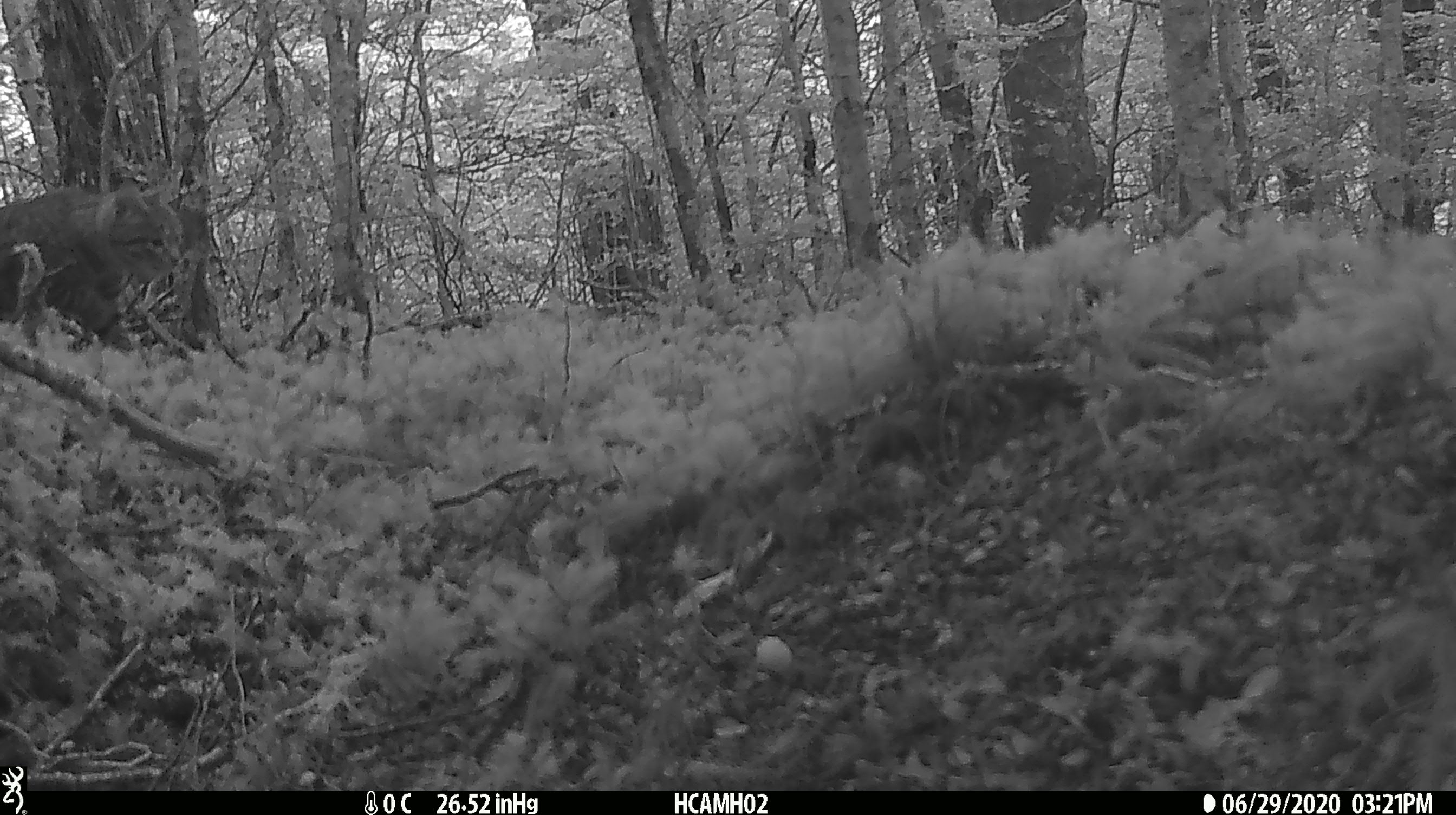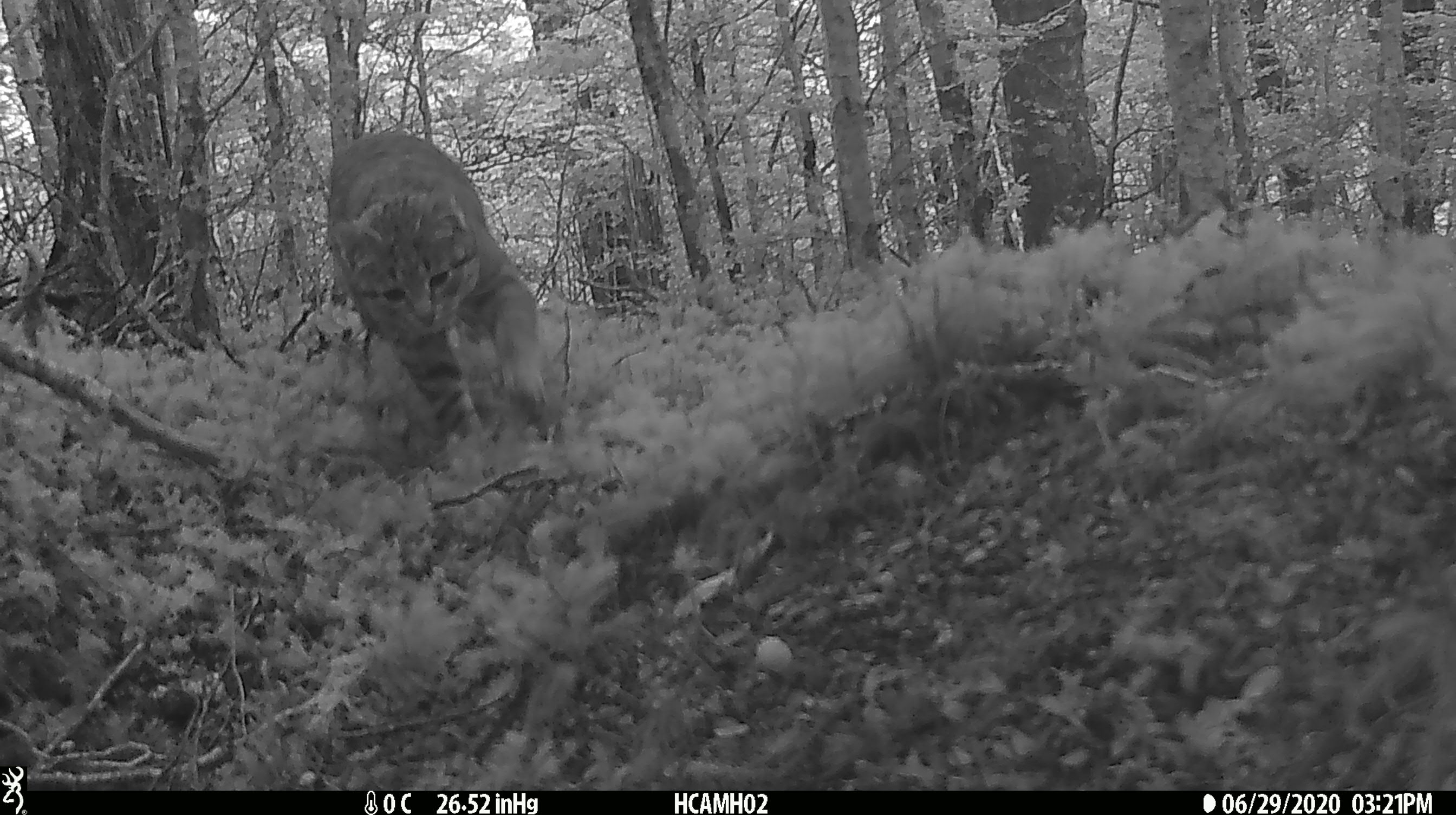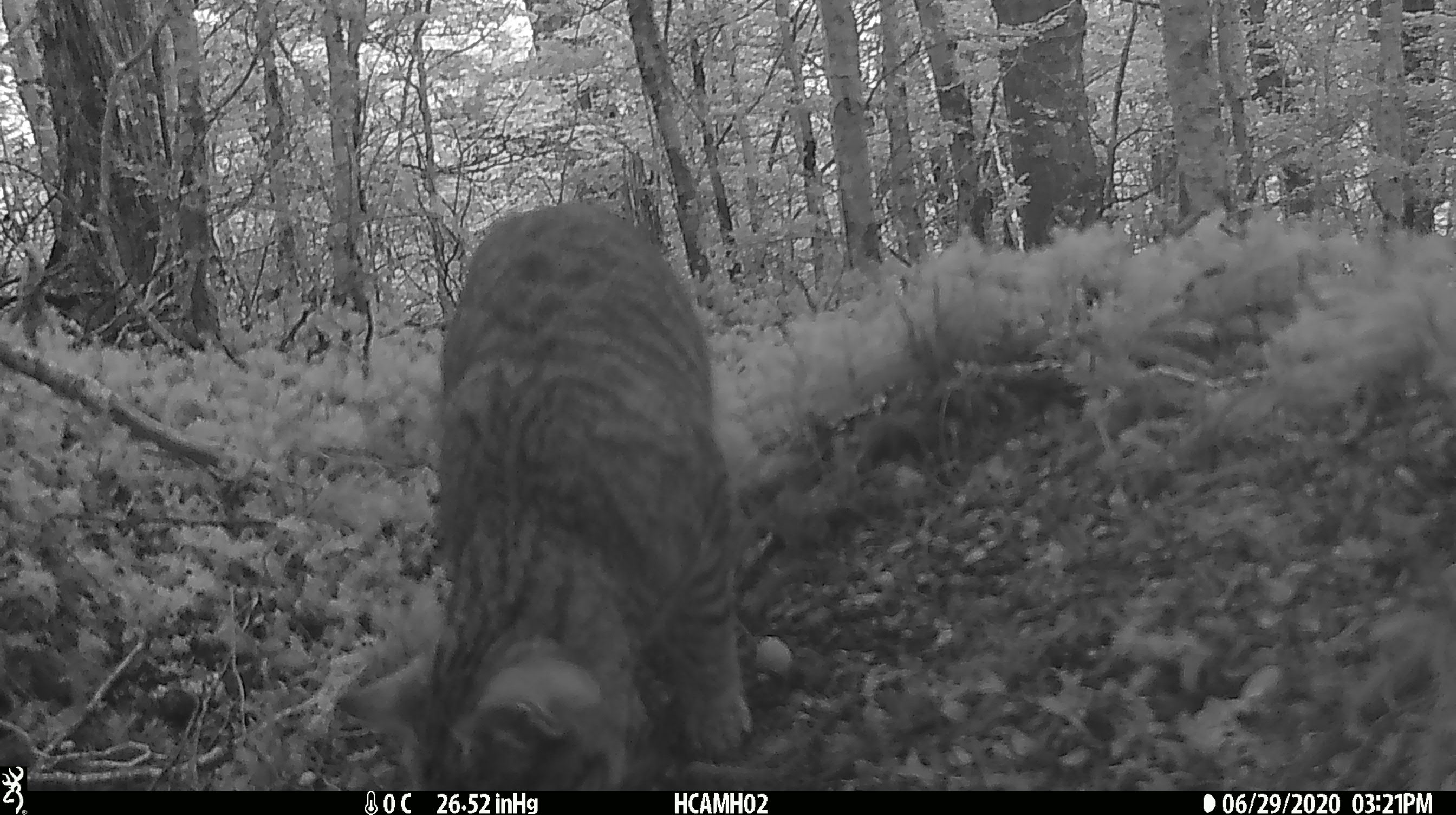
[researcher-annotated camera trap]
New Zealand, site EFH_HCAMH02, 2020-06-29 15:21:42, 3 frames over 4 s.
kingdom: Animalia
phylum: Chordata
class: Mammalia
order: Carnivora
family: Felidae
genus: Felis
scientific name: Felis catus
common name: domestic cat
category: cat